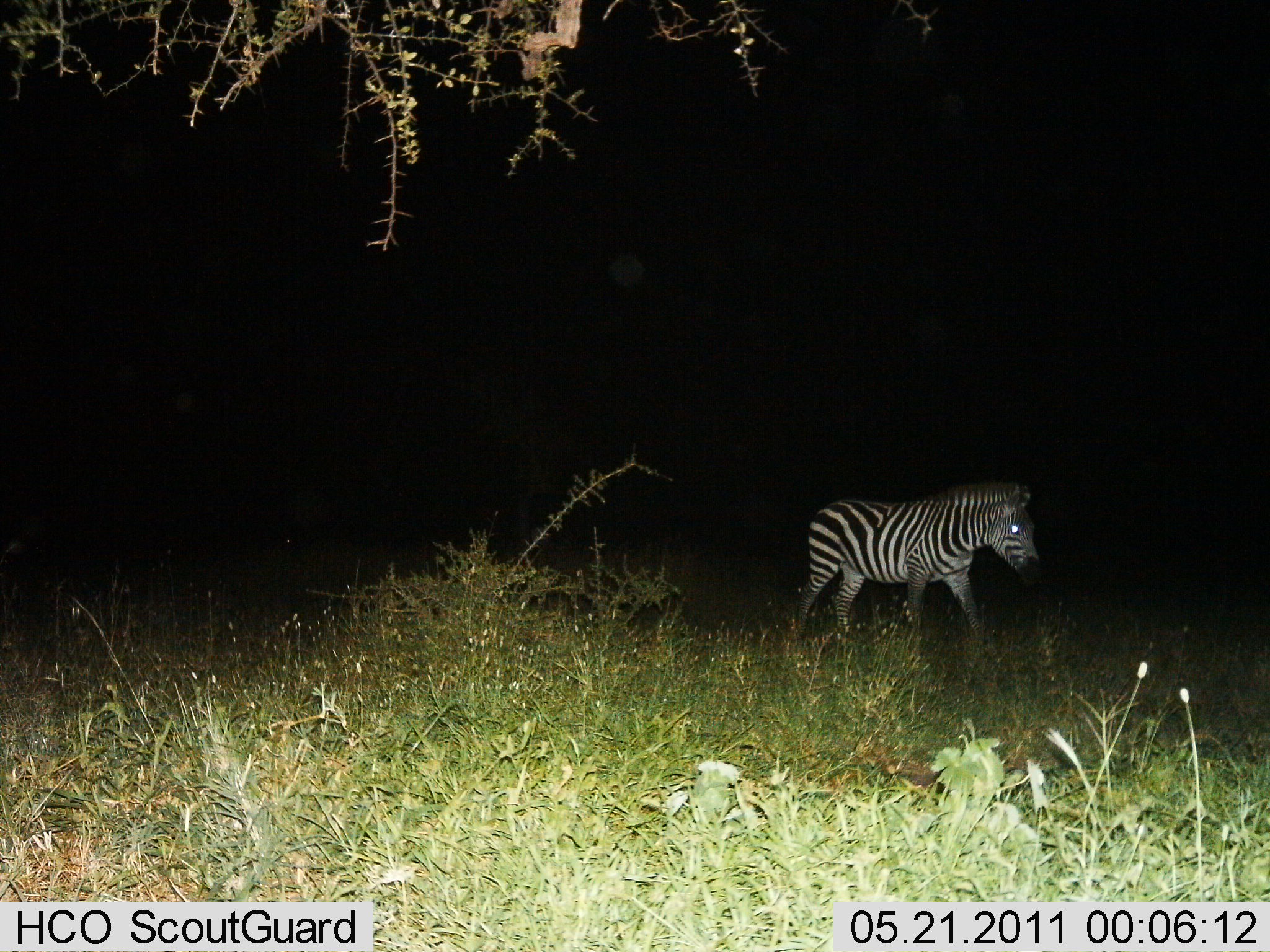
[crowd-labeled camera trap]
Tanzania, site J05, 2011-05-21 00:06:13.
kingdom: Animalia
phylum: Chordata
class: Mammalia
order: Perissodactyla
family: Equidae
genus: Equus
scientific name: Equus quagga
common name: plains zebra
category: zebra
Zebra (plains zebra) (Equus quagga), count 1. Behavior (volunteer vote fractions): standing 15%, resting 0%, moving 92%, interacting 0%. Young present (vote fraction): 0%. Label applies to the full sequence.